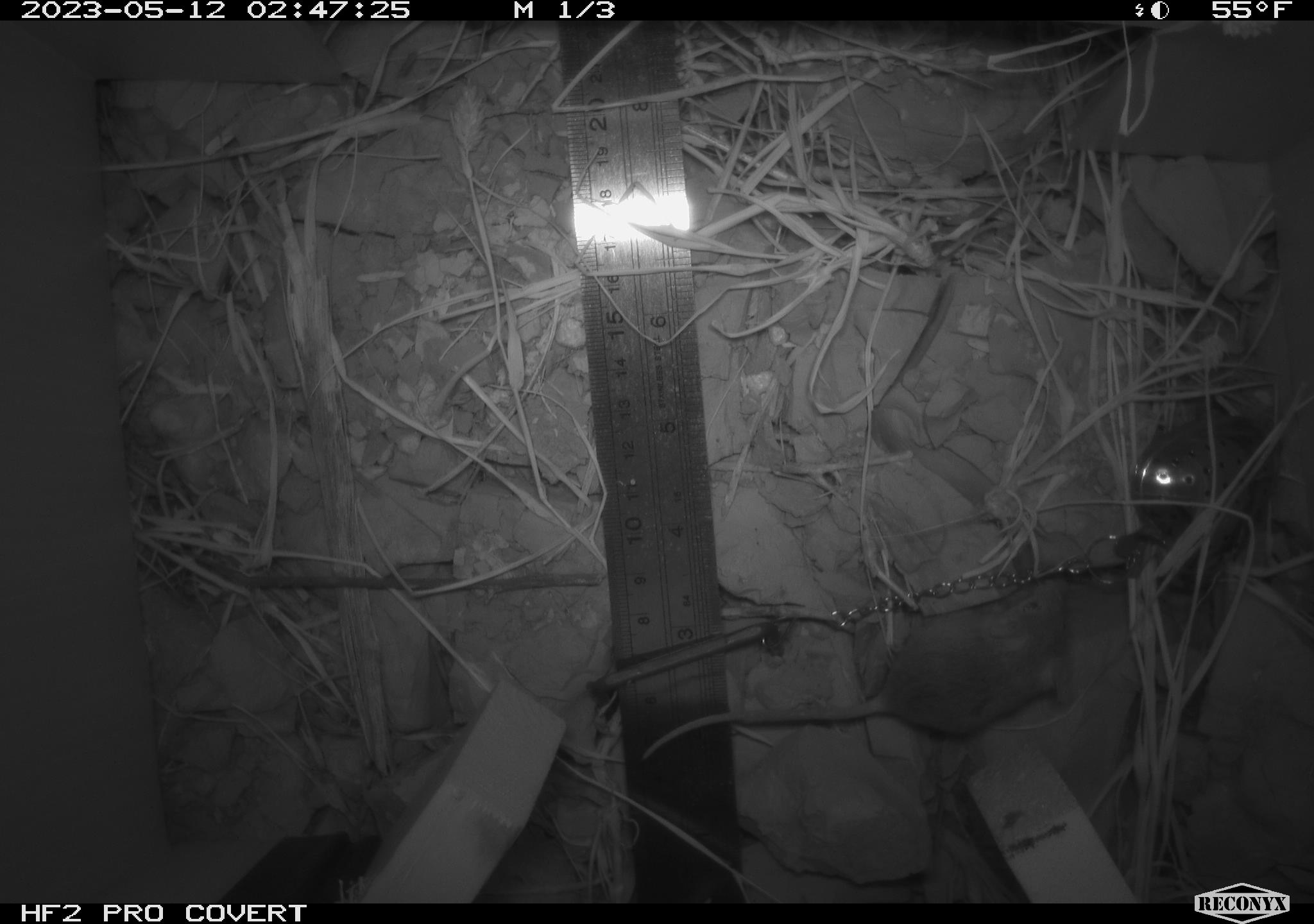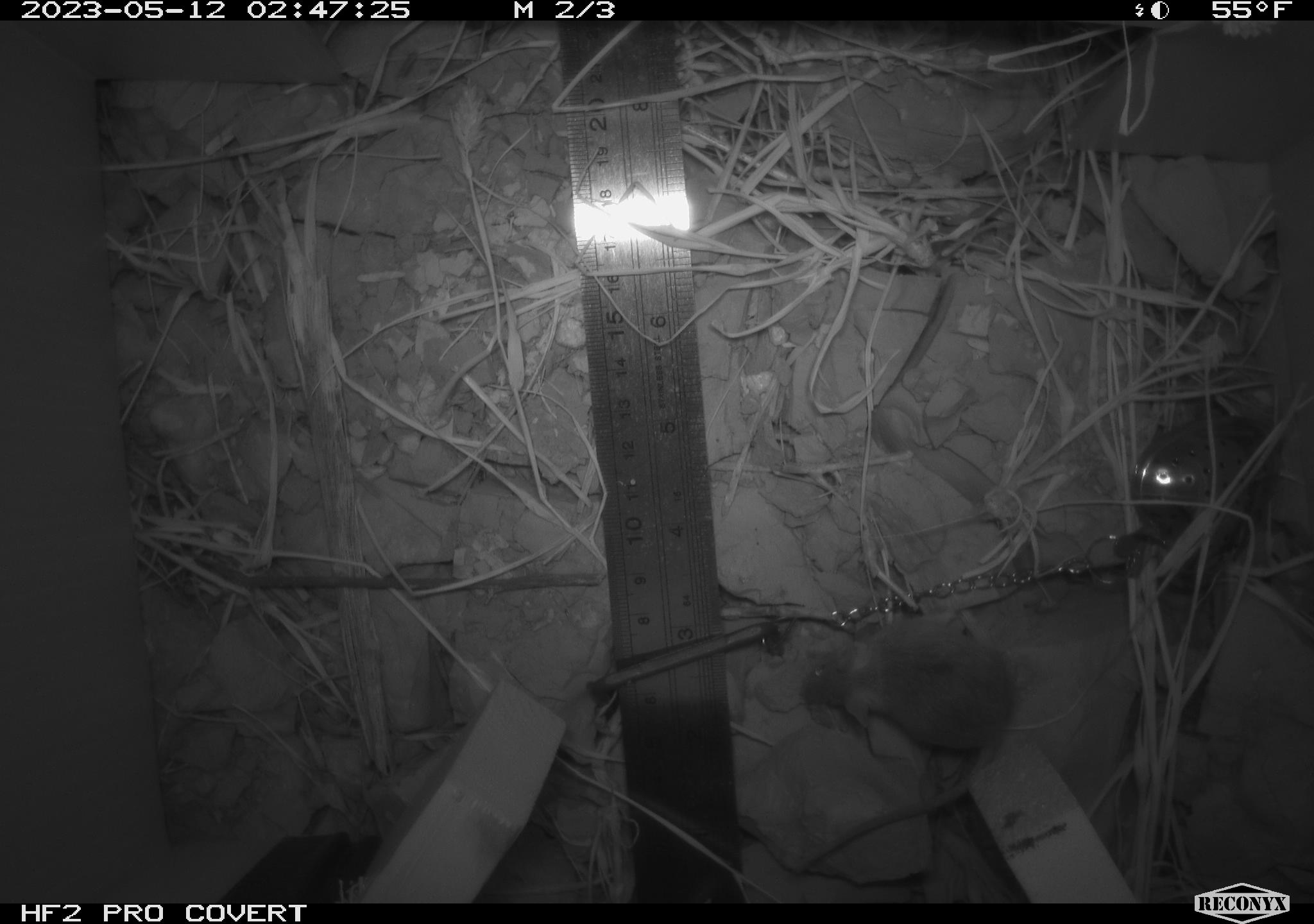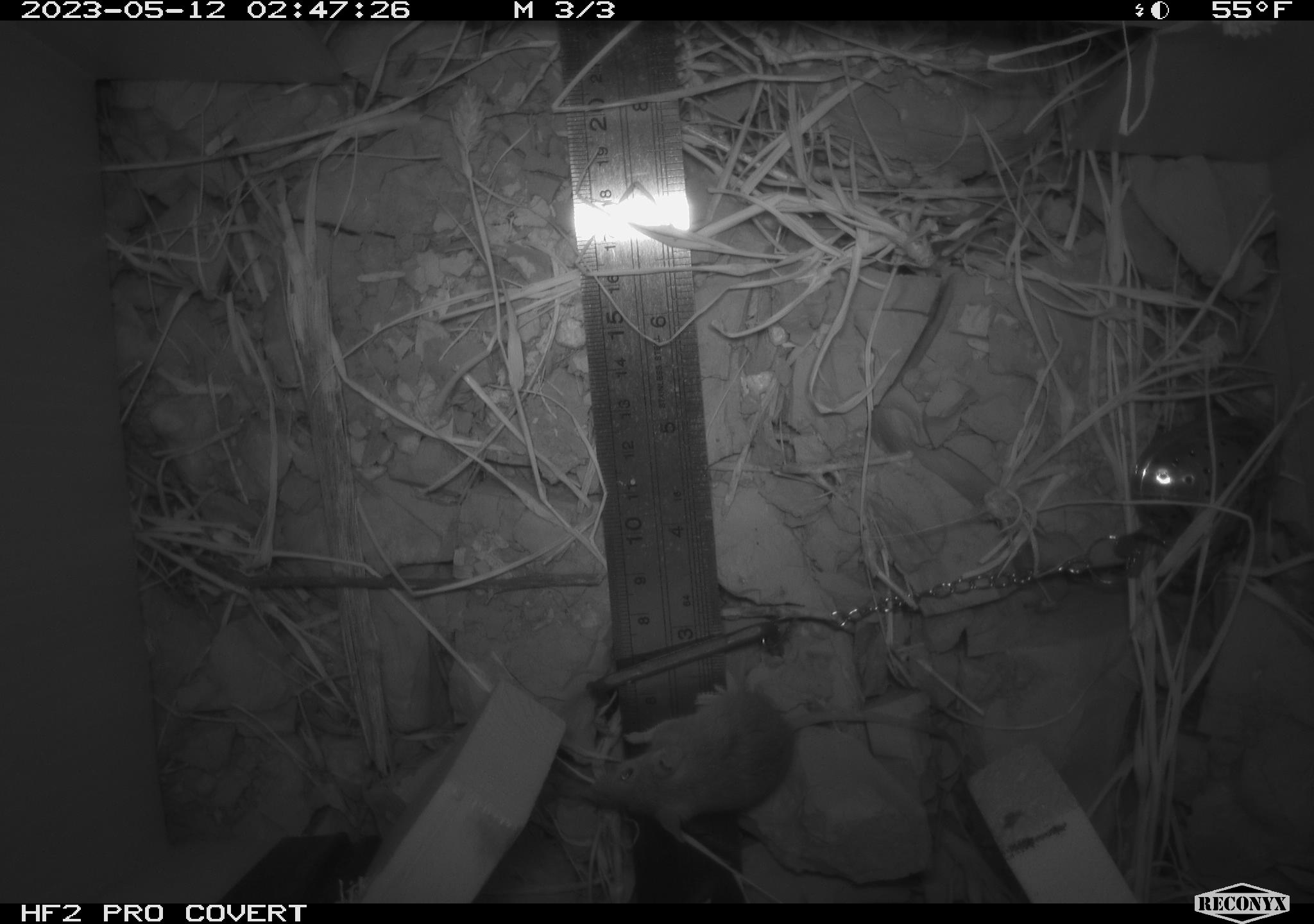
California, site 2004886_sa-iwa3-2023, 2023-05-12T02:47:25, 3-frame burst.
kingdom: Animalia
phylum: Chordata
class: Mammalia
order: Rodentia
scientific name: Rodentia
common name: mouse species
Mouse species (Rodentia).